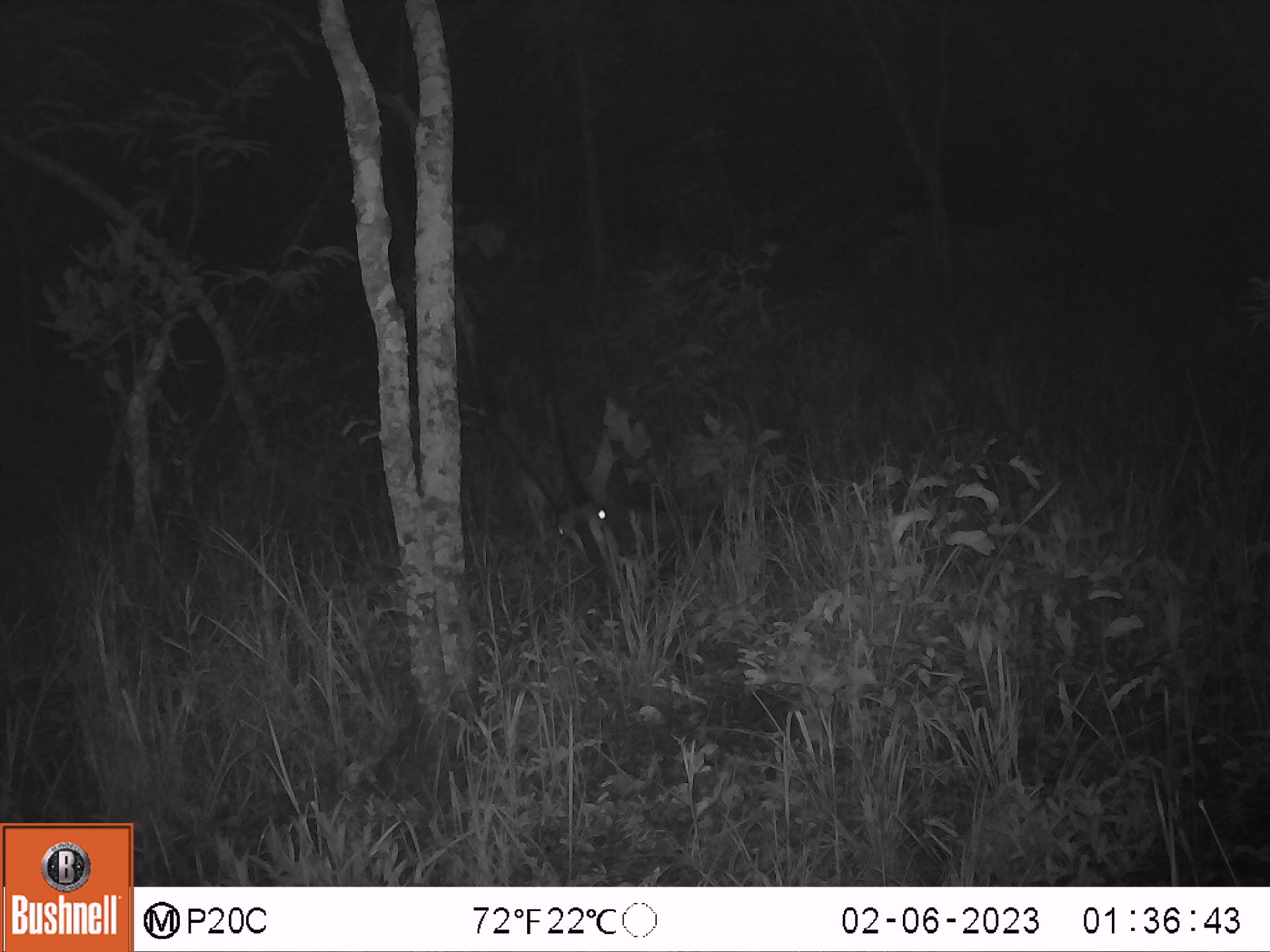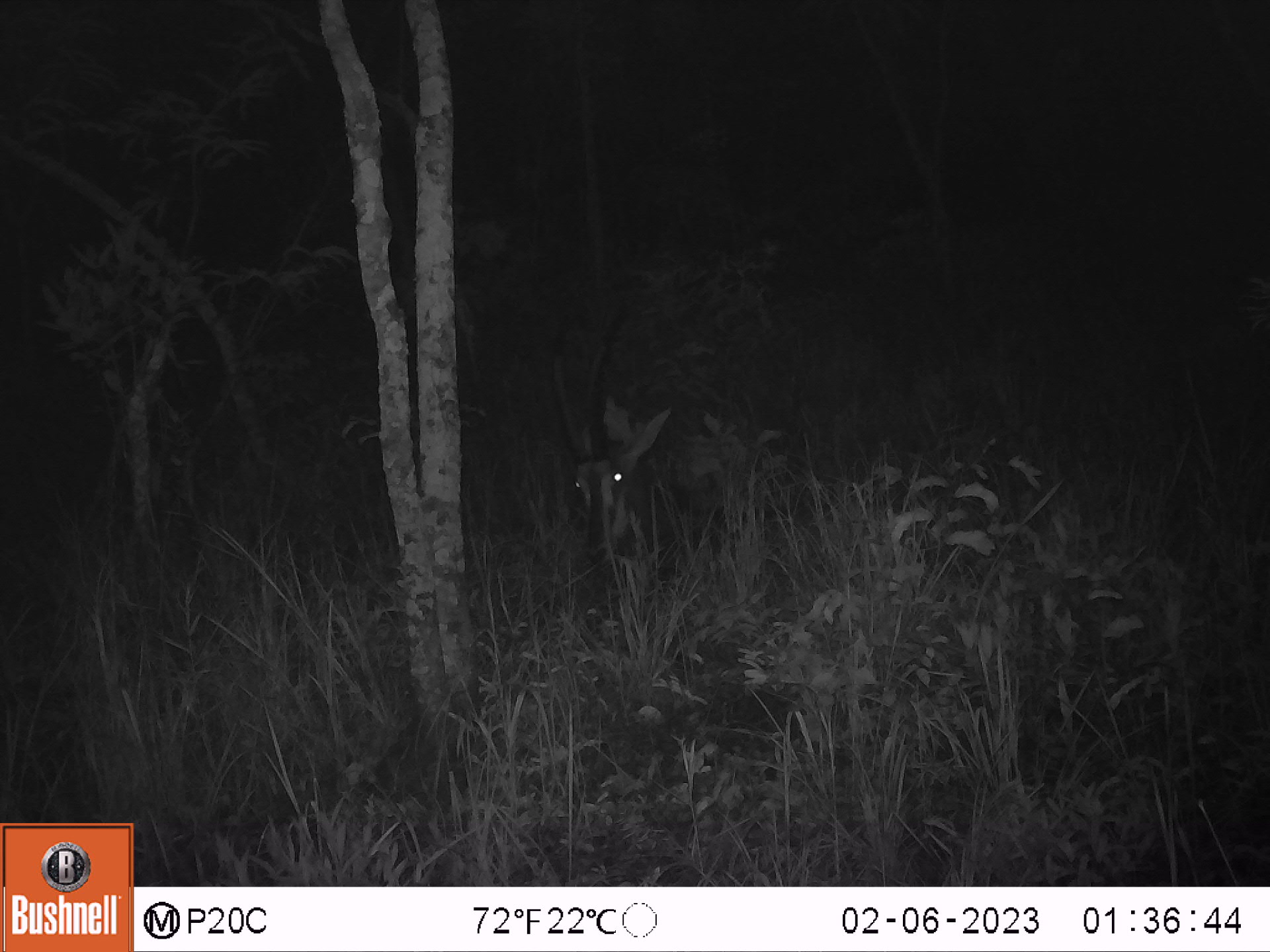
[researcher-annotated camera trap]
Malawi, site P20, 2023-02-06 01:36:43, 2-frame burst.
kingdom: Animalia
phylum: Chordata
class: Mammalia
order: Artiodactyla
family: Bovidae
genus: Hippotragus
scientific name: Hippotragus niger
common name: sable antelope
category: sable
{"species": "sable (sable antelope) (Hippotragus niger)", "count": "1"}